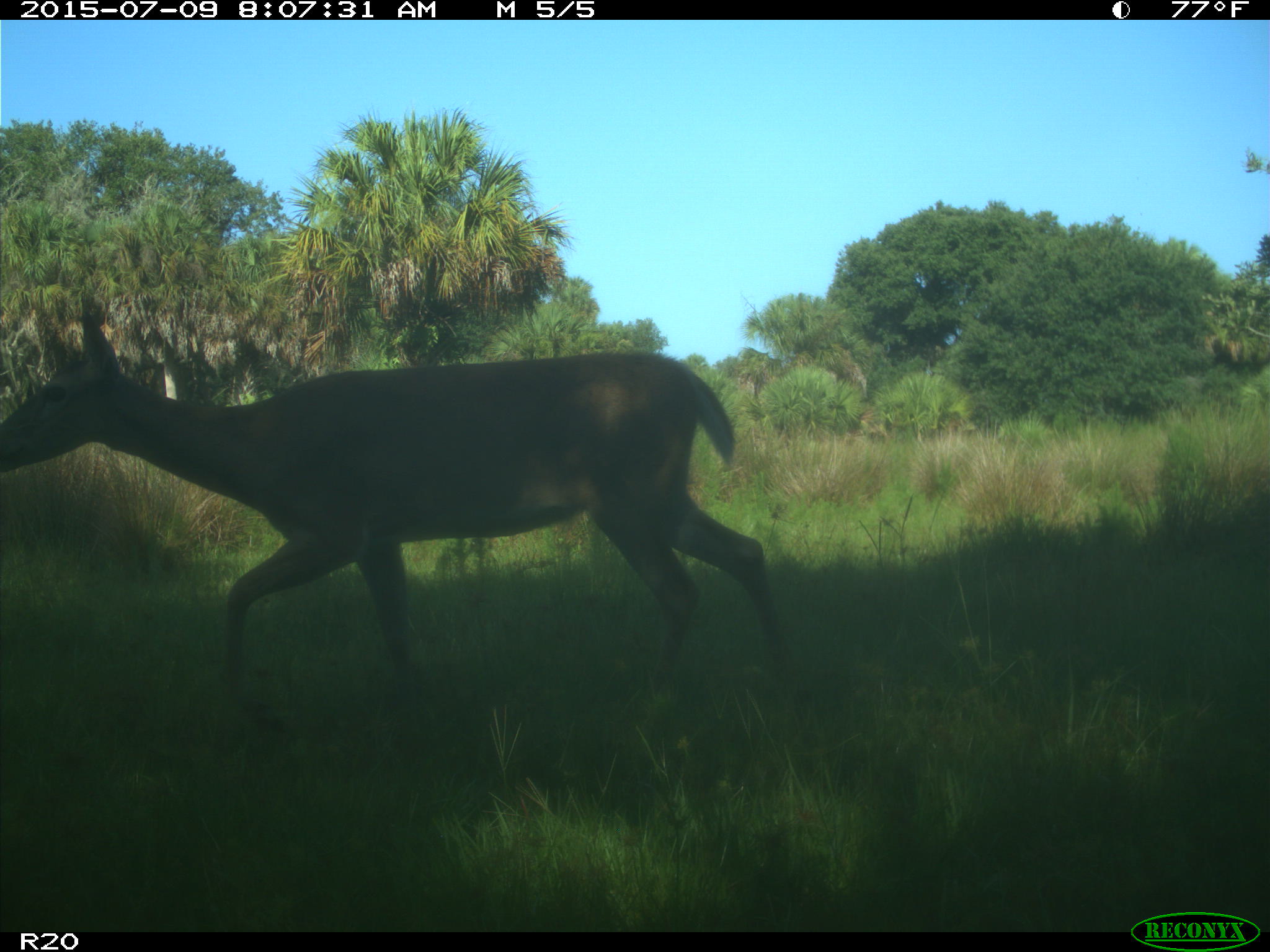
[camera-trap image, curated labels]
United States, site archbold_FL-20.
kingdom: Animalia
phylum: Chordata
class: Mammalia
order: Artiodactyla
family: Cervidae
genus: Odocoileus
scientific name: Odocoileus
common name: deer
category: unidentified deer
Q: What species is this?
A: Unidentified deer (deer) (Odocoileus).